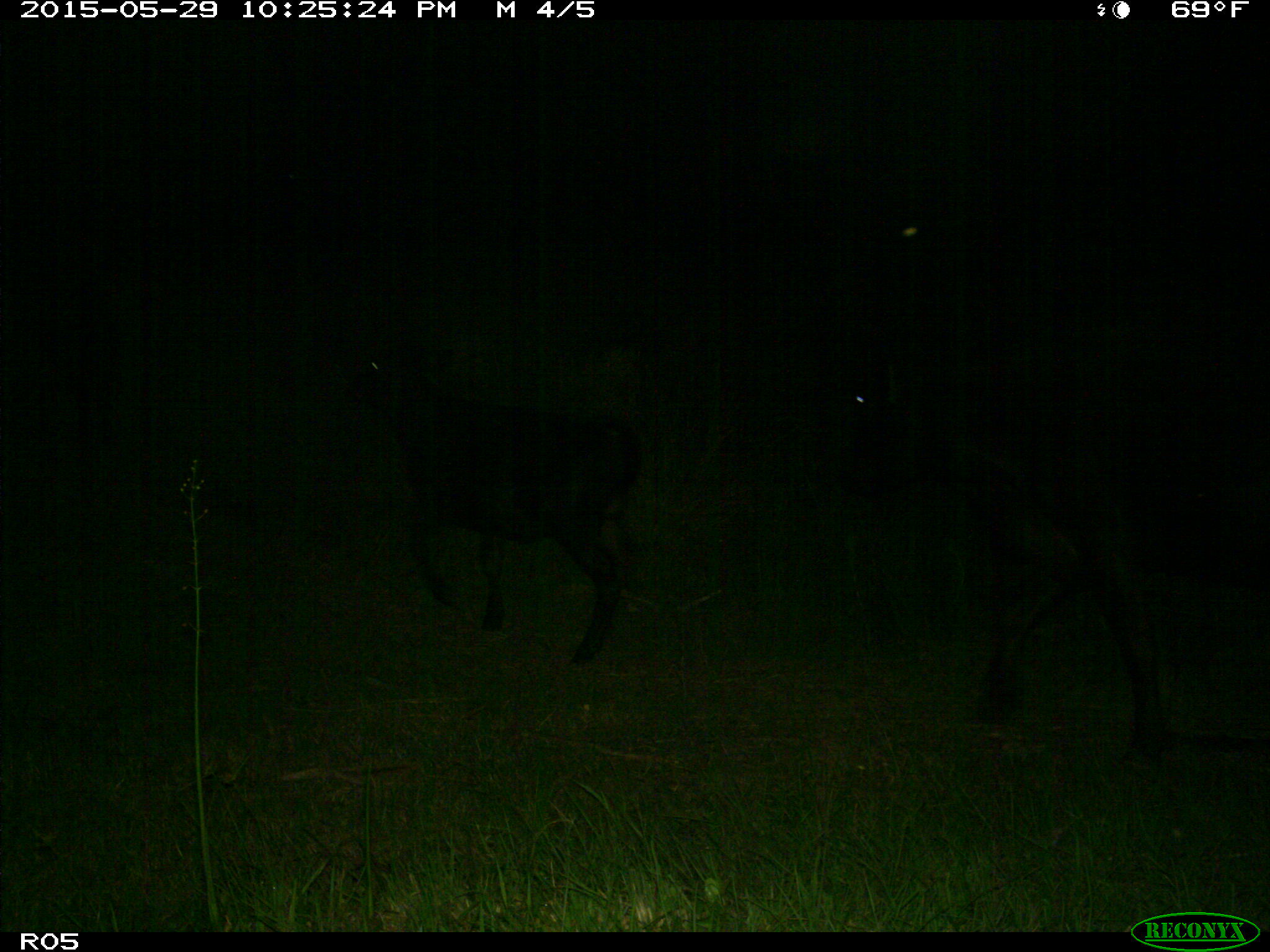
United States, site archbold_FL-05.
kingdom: Animalia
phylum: Chordata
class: Mammalia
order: Artiodactyla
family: Bovidae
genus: Bos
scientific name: Bos taurus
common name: domestic cow